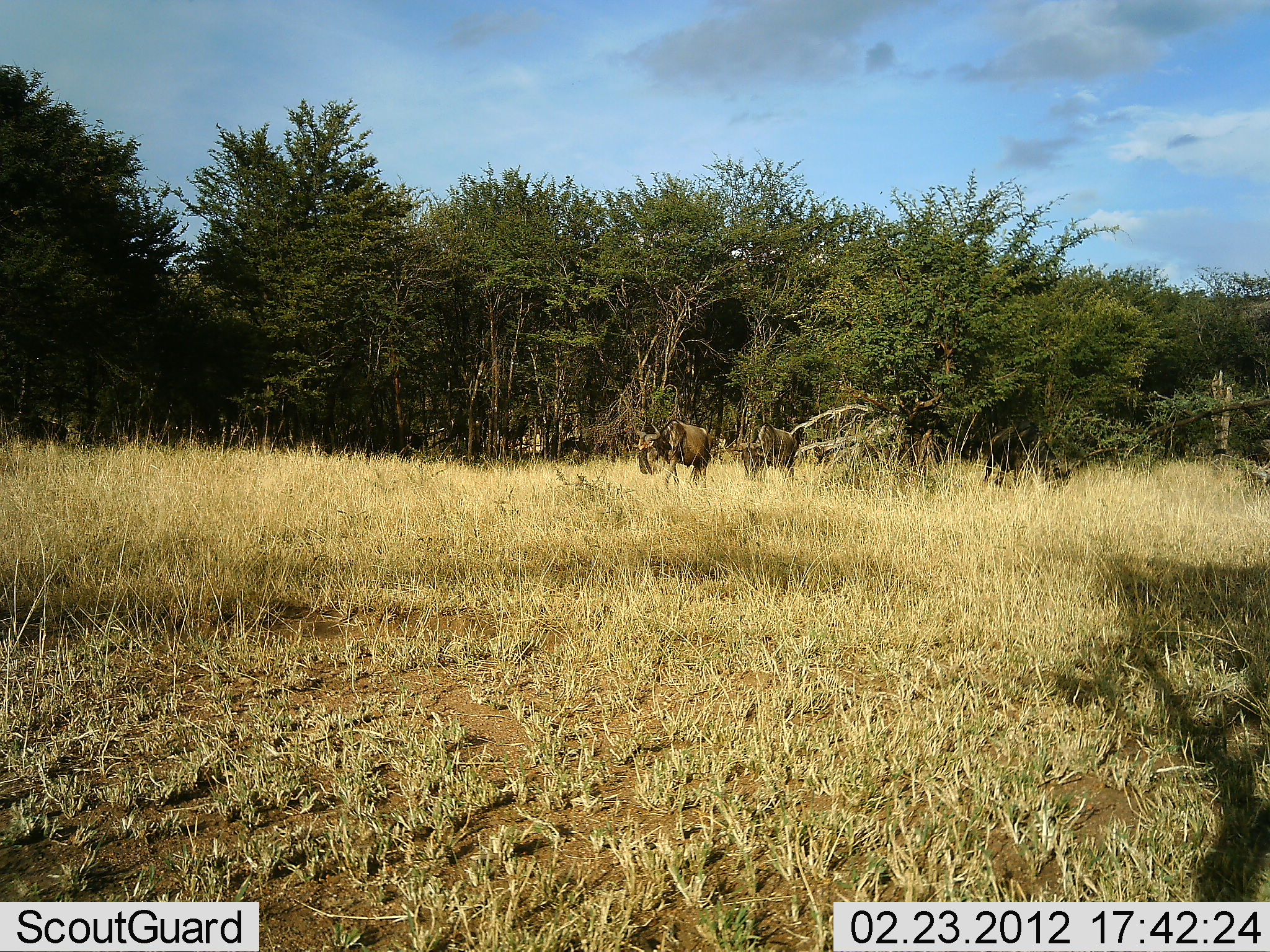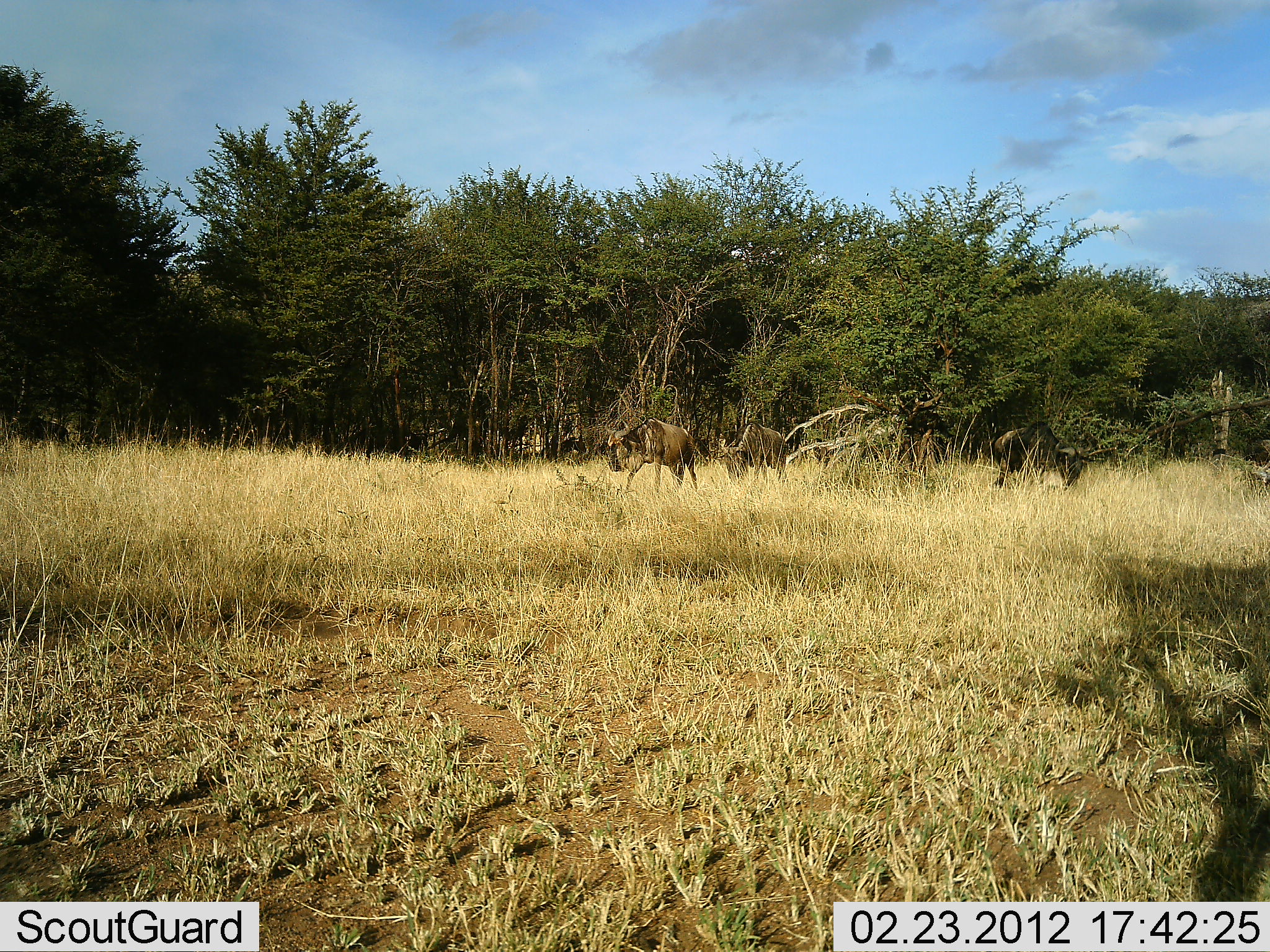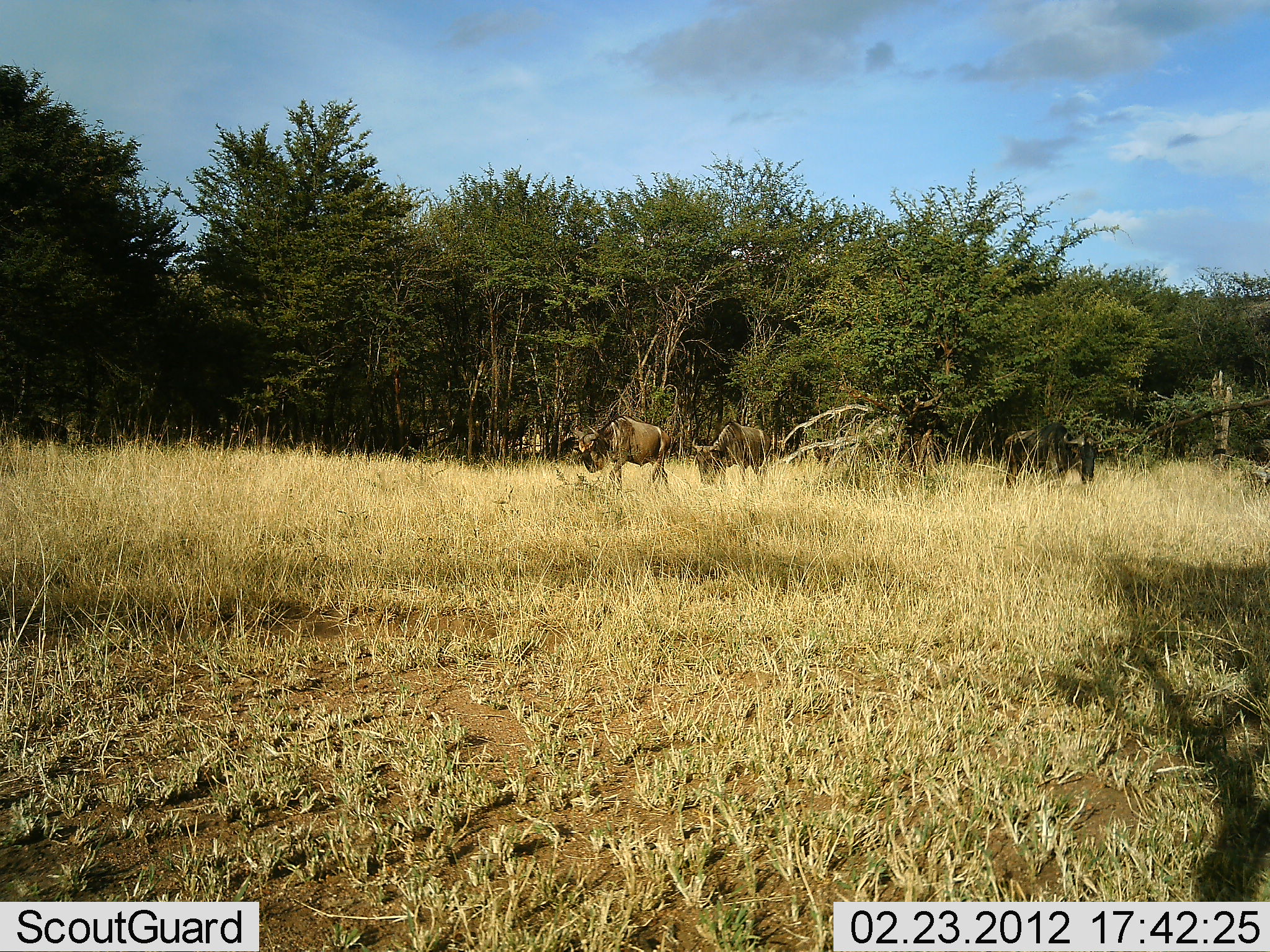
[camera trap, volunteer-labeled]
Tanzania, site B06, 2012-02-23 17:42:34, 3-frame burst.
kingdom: Animalia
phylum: Chordata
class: Mammalia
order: Artiodactyla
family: Bovidae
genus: Connochaetes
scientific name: Connochaetes taurinus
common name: blue wildebeest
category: wildebeest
Wildebeest (blue wildebeest) (Connochaetes taurinus), count 3. Behavior (volunteer vote fractions): standing 5%, resting 0%, moving 85%, interacting 5%. Young present (vote fraction): 0%. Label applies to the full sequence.